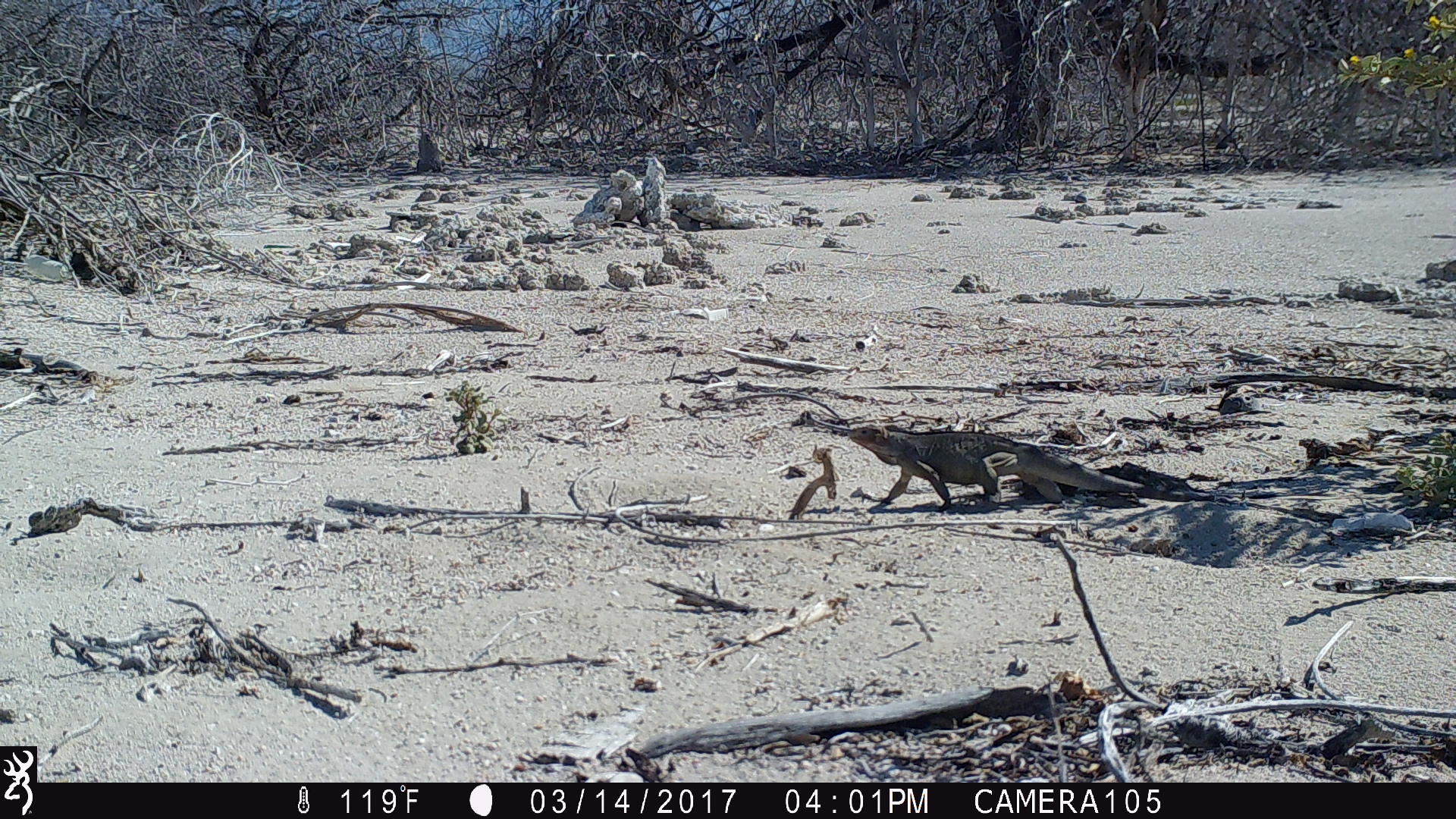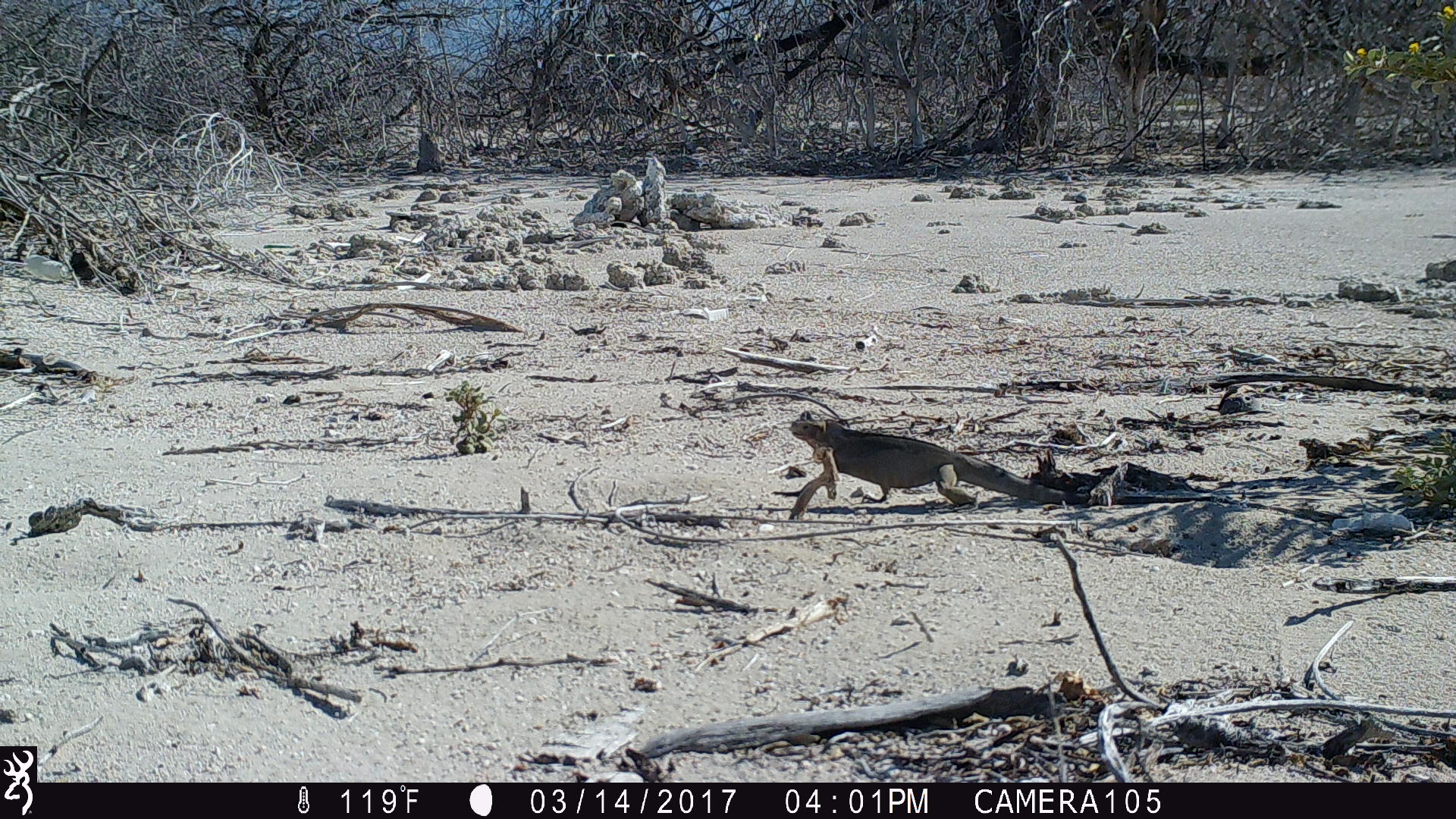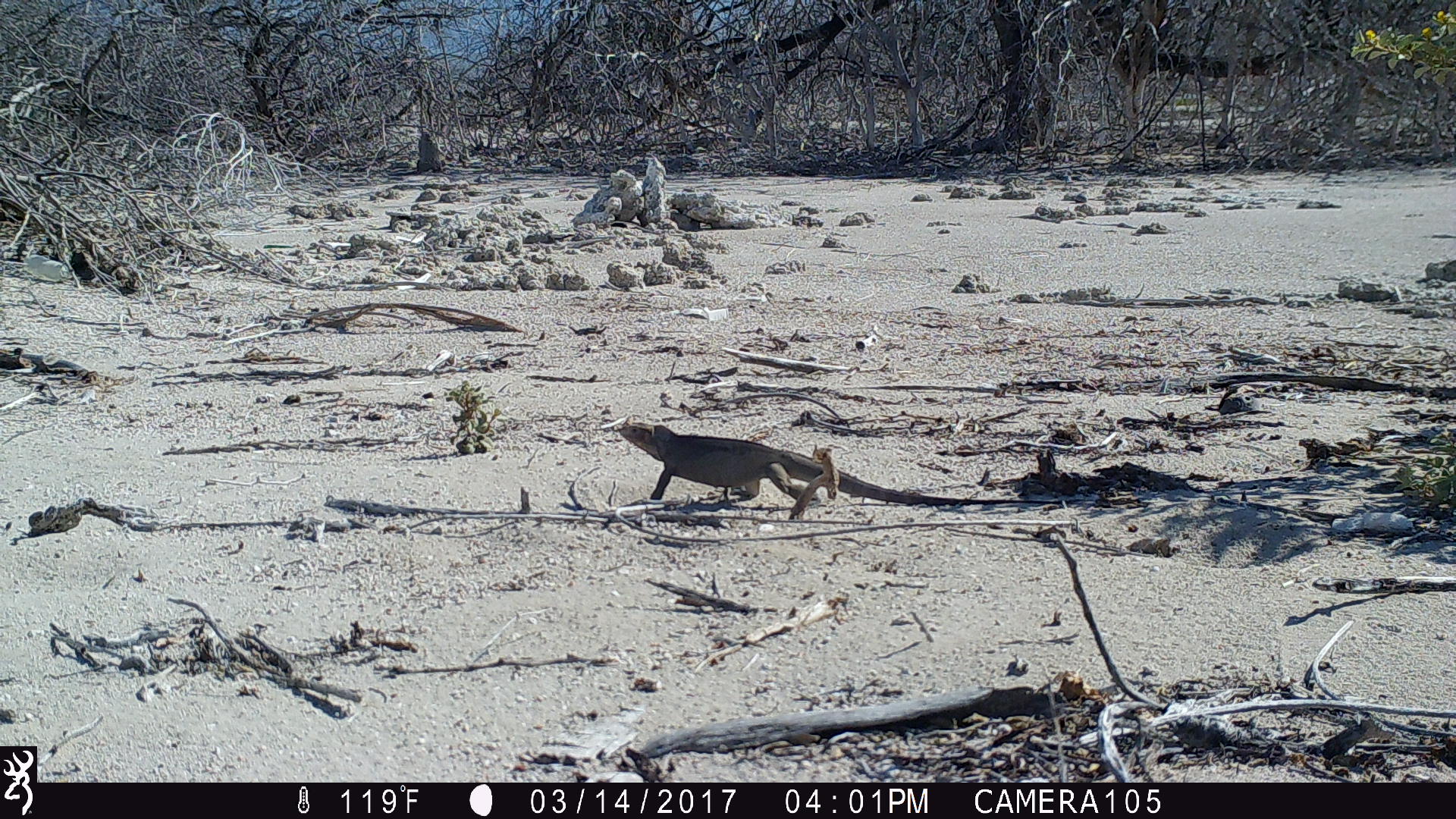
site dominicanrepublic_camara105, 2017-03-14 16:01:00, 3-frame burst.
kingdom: Animalia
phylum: Chordata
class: Reptilia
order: Squamata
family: Iguanidae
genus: Iguana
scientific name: Iguana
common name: typical iguanas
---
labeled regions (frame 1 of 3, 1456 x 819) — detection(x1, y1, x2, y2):
iguana: detection(849, 420, 1162, 512)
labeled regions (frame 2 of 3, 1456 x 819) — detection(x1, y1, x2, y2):
iguana: detection(779, 407, 1302, 519)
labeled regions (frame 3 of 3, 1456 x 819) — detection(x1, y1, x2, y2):
iguana: detection(610, 406, 1049, 516)